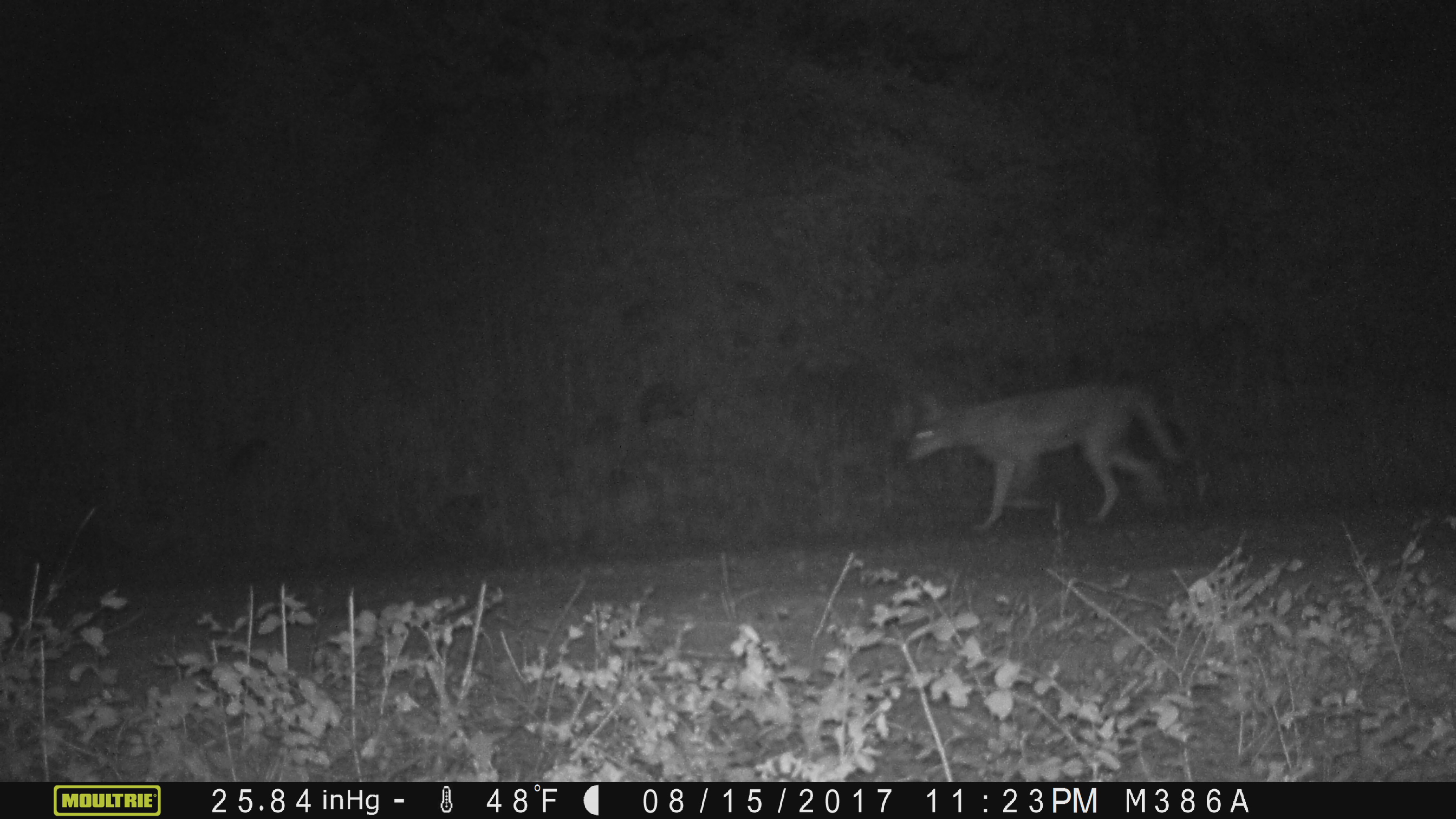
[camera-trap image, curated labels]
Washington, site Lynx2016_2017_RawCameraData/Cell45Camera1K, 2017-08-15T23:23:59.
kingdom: Animalia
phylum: Chordata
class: Mammalia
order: Carnivora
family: Canidae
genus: Canis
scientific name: Canis latrans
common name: coyote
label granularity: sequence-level